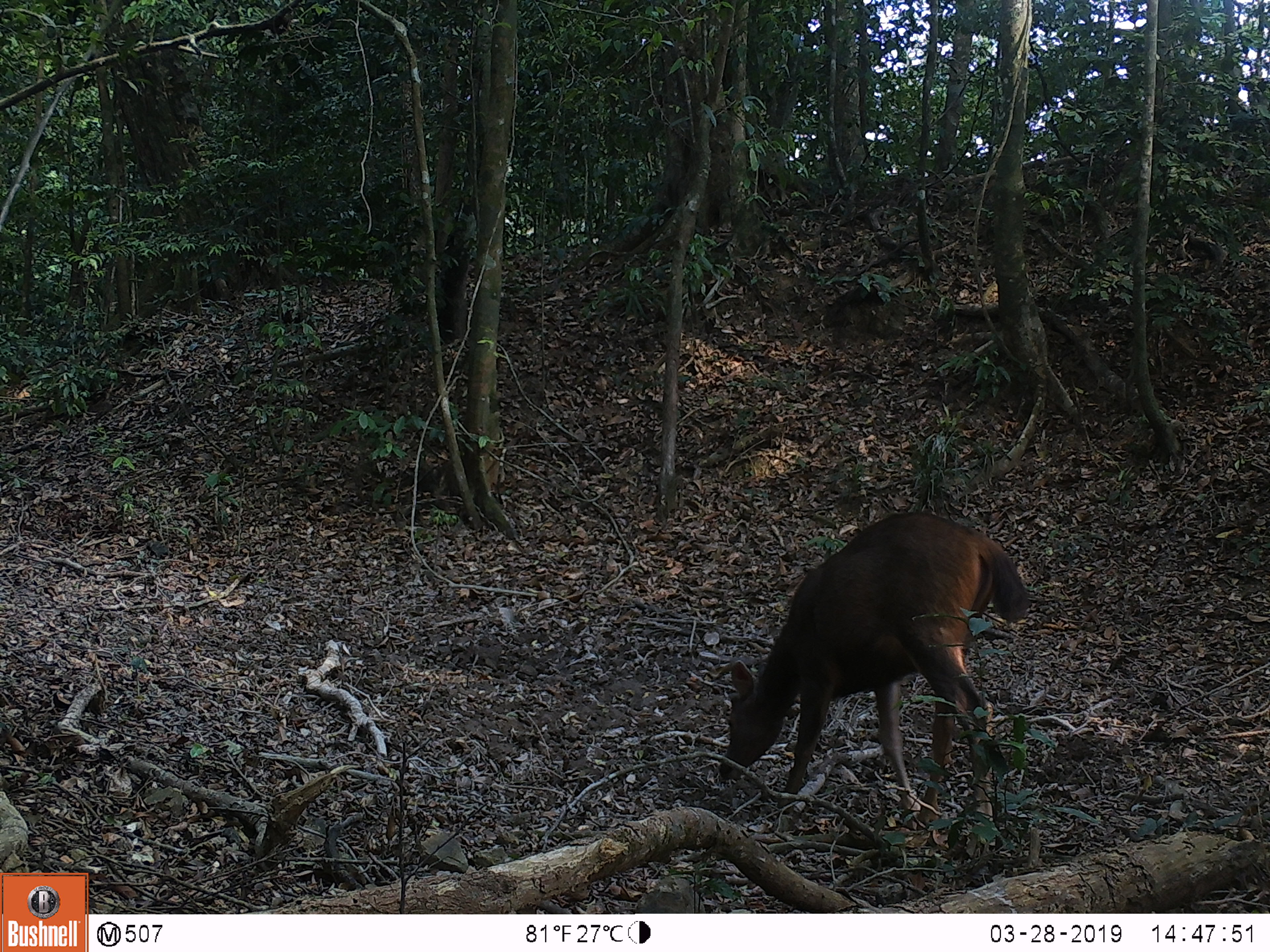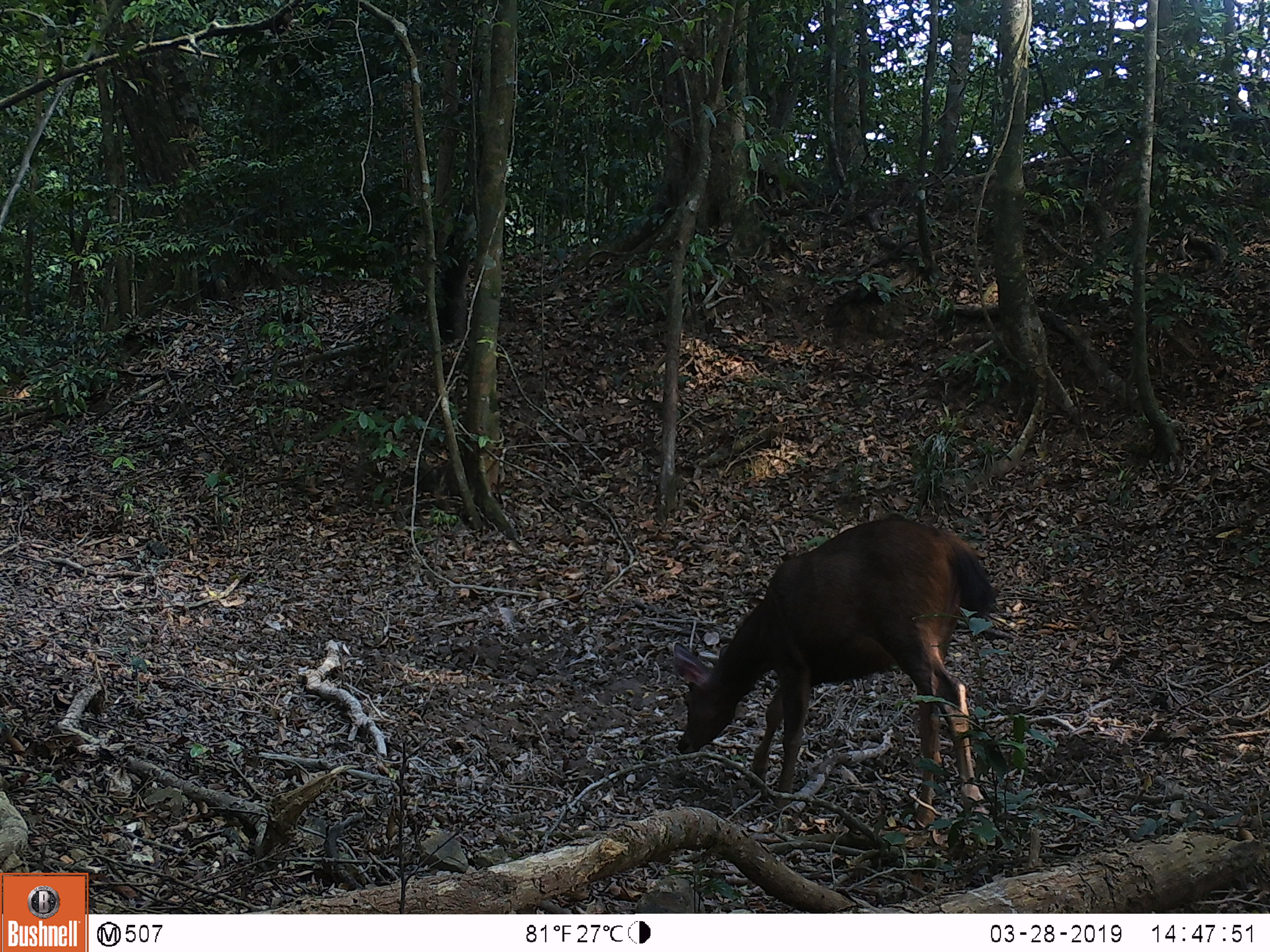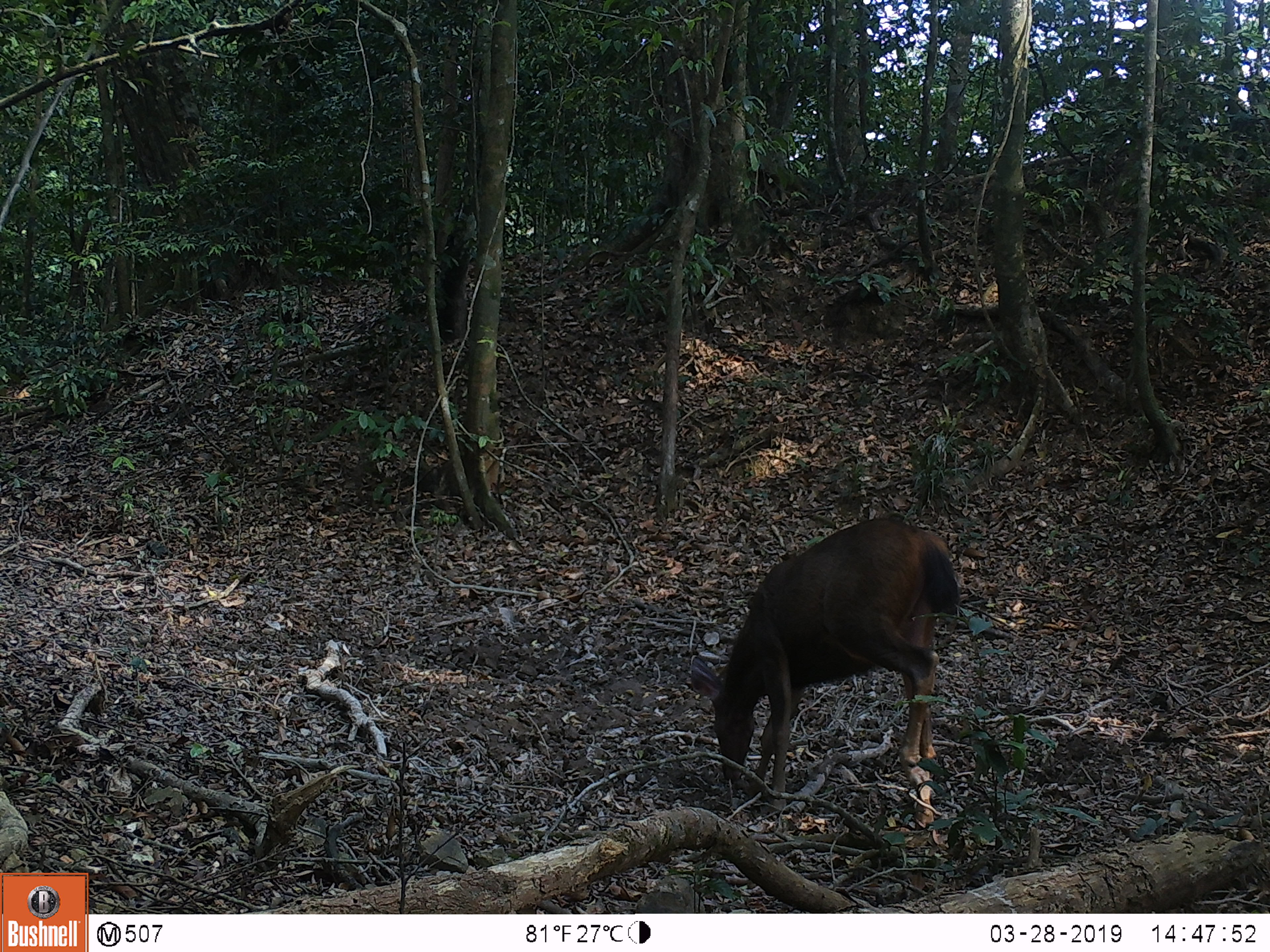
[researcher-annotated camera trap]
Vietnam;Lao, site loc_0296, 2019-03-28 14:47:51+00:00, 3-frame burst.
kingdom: Animalia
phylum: Chordata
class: Mammalia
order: Artiodactyla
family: Cervidae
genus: Rusa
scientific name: Rusa unicolor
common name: sambar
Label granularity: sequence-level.